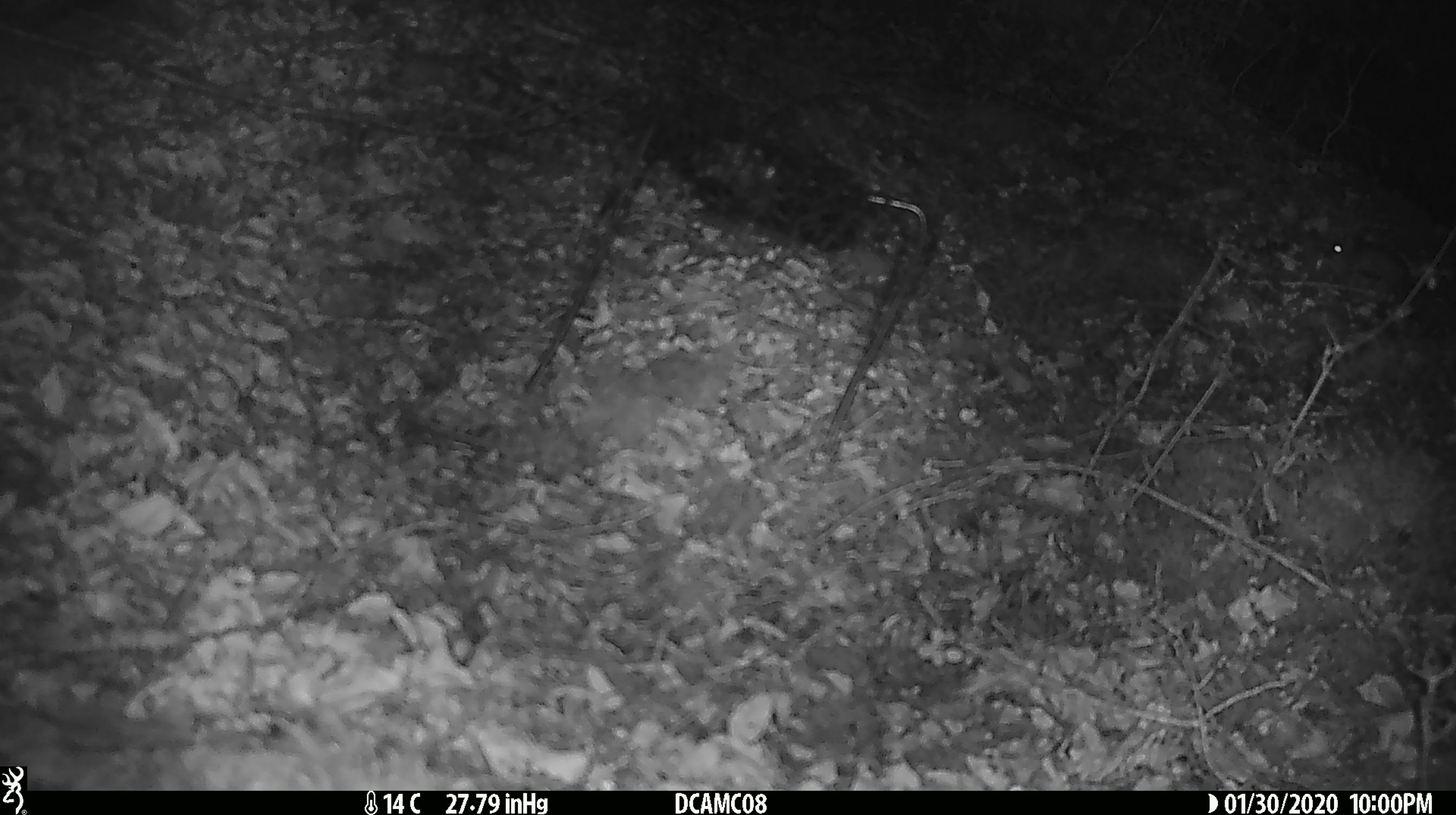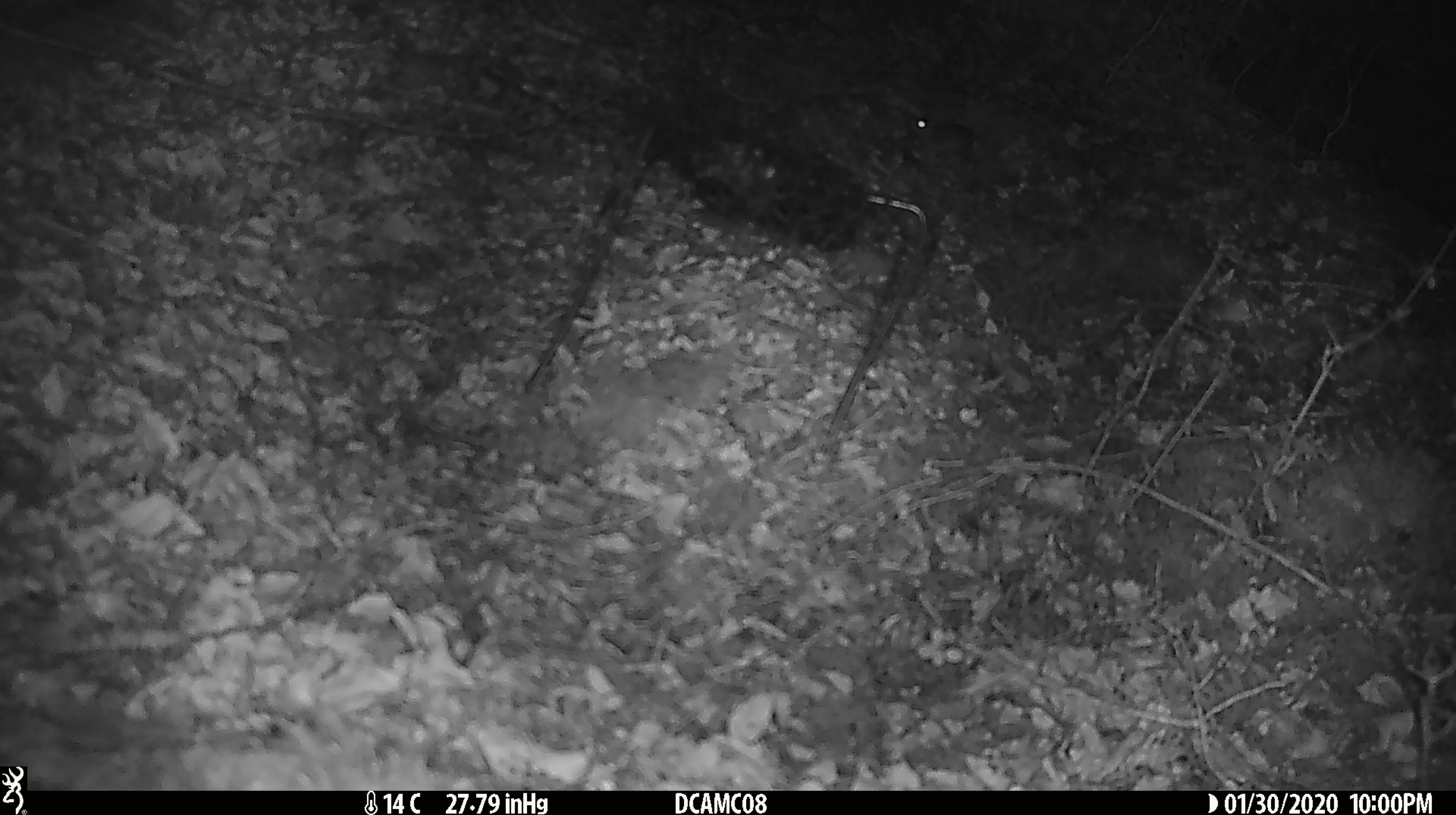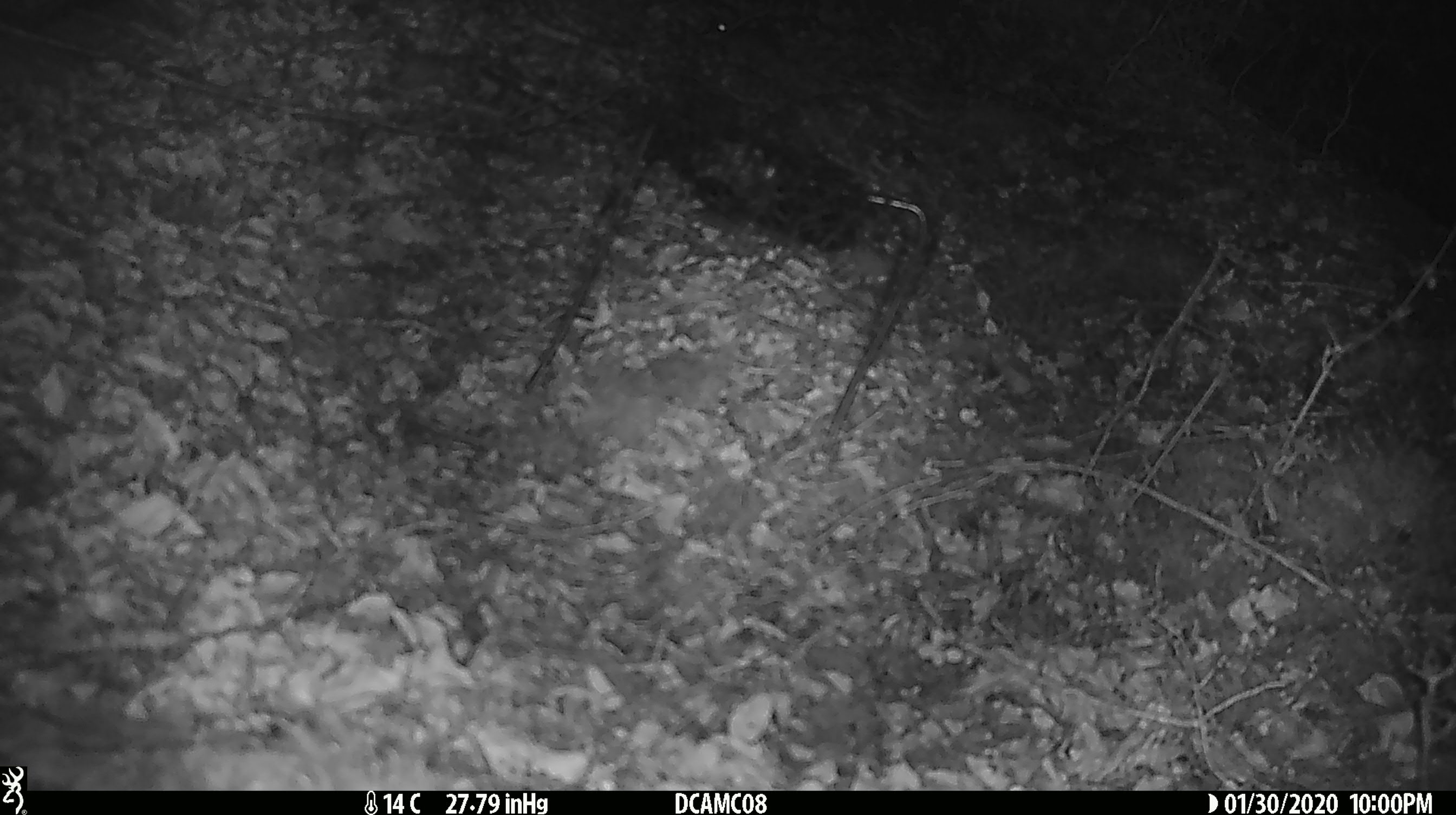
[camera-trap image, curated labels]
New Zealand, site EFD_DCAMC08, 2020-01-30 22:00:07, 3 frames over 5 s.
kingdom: Animalia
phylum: Chordata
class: Mammalia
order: Rodentia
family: Muridae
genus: Mus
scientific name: Mus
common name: mouse